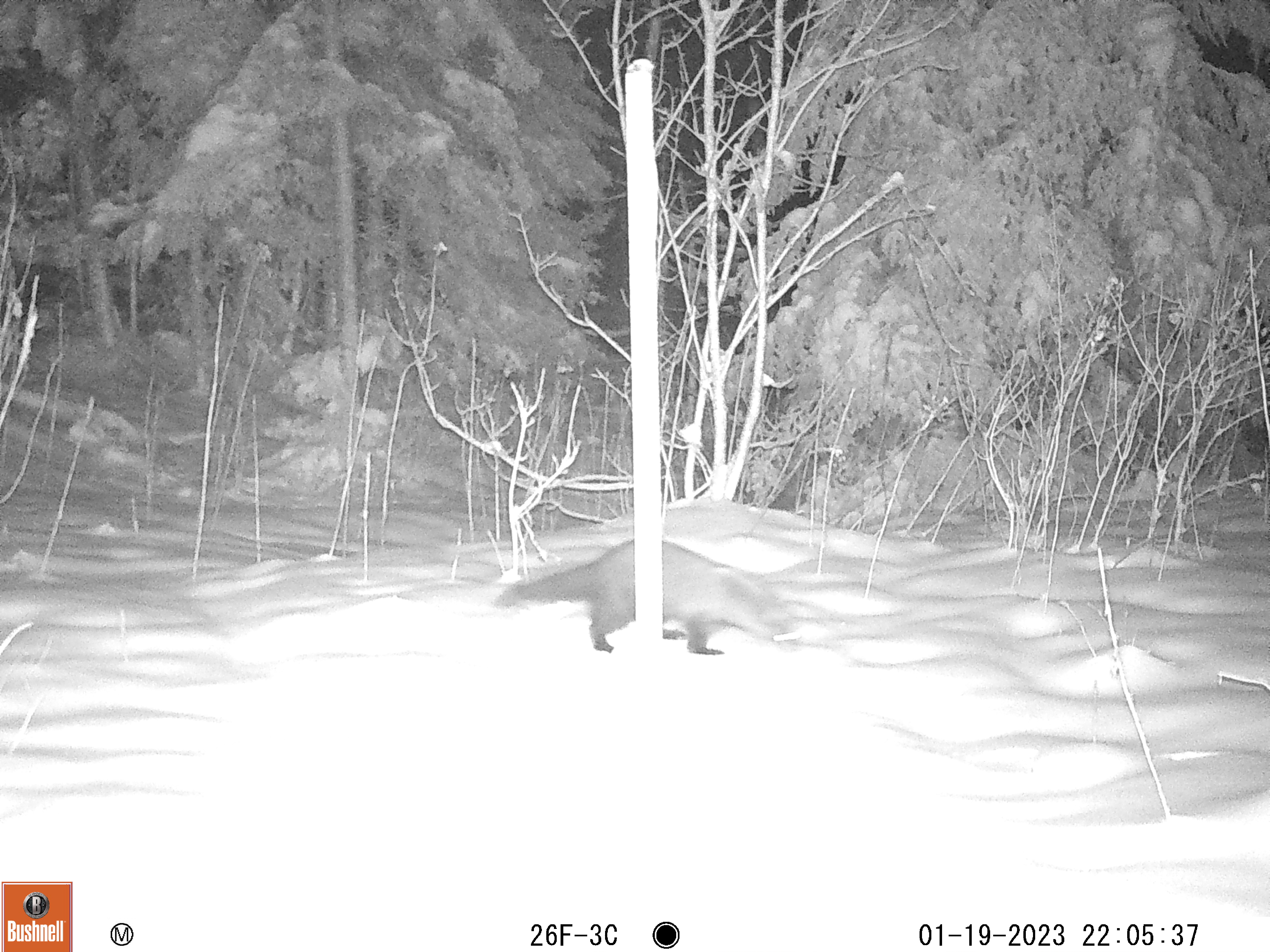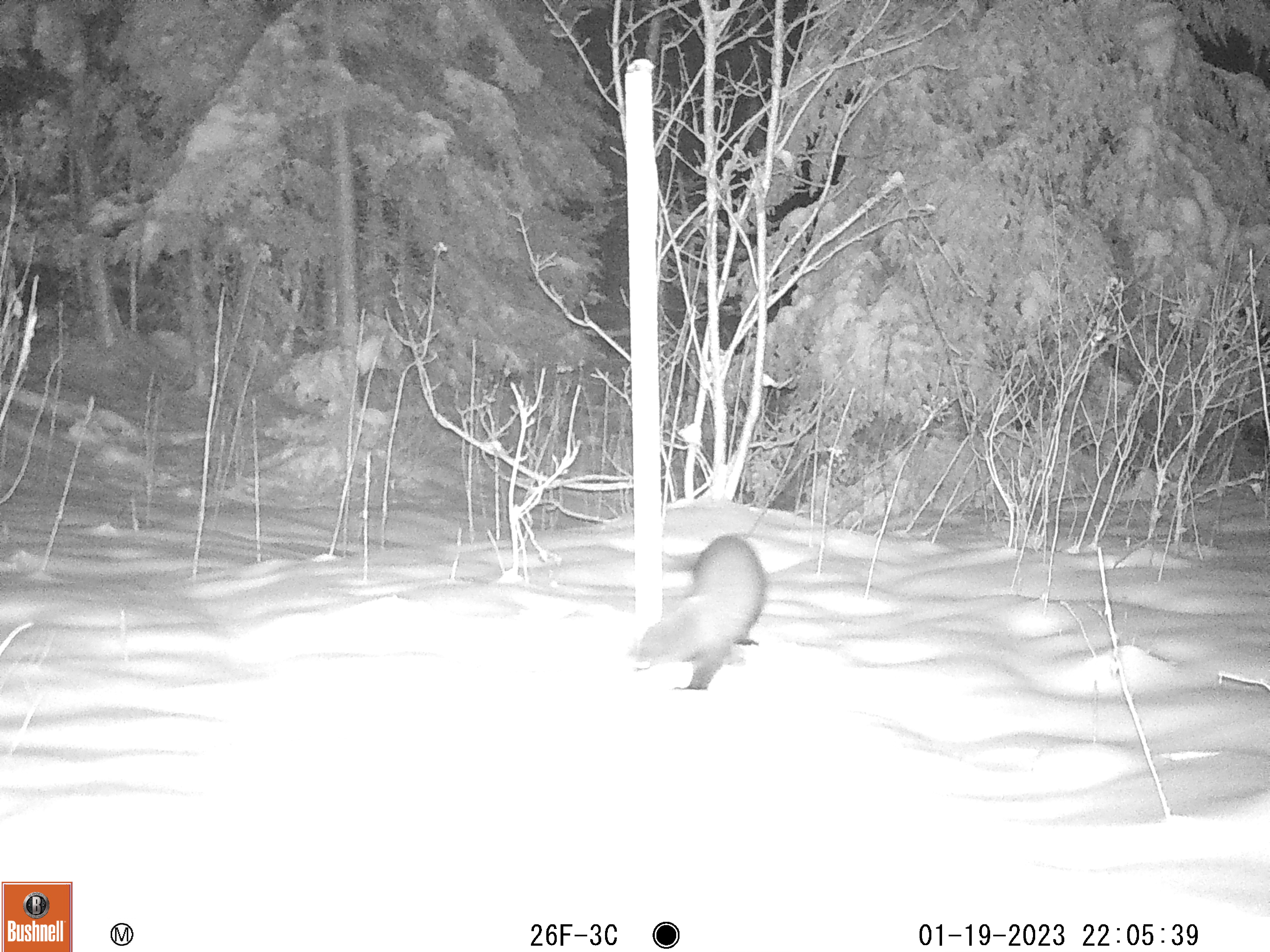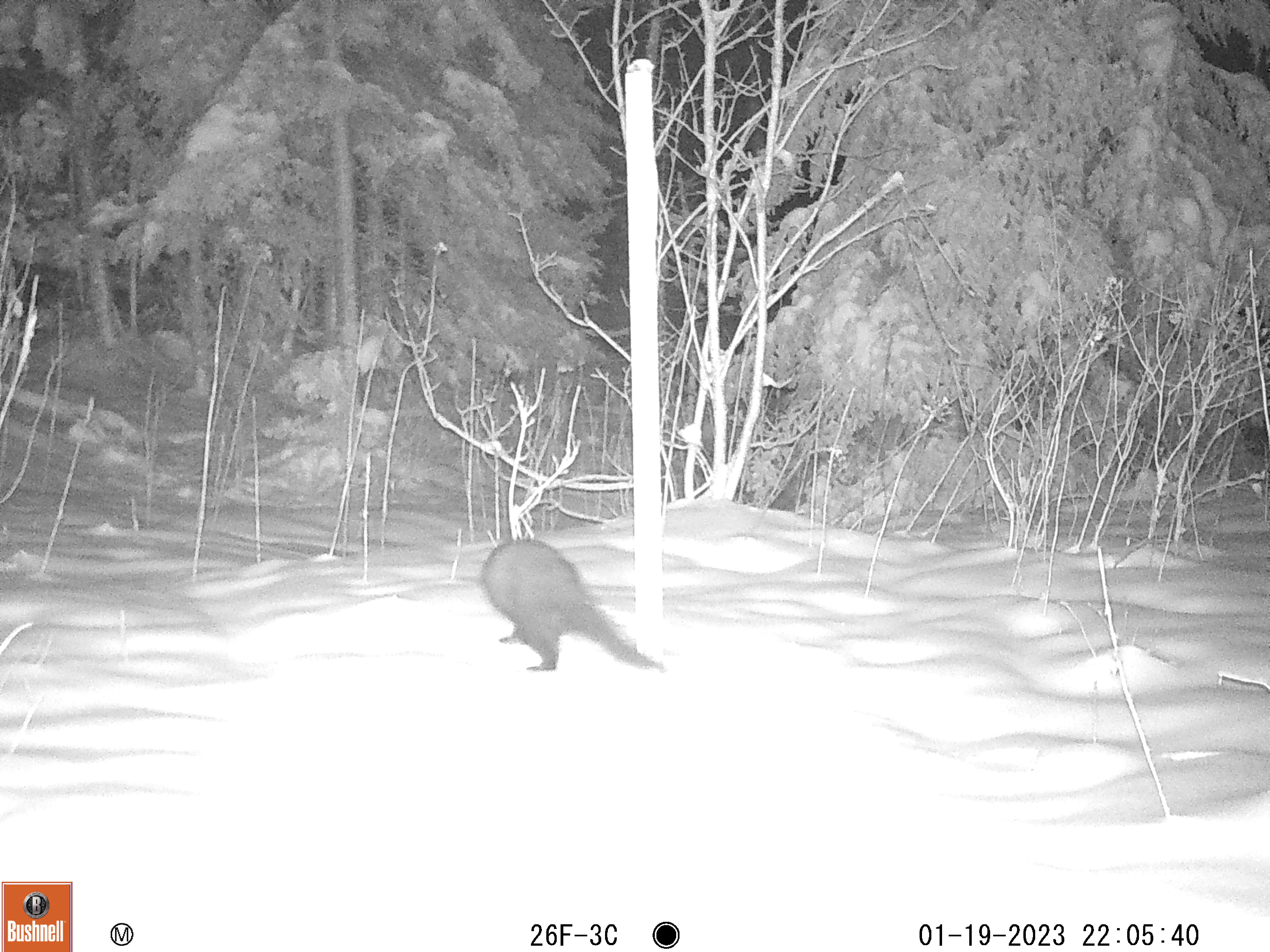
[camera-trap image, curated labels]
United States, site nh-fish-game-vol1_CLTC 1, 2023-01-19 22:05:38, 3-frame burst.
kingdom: Animalia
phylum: Chordata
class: Mammalia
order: Carnivora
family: Mustelidae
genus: Pekania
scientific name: Pekania pennanti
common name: fisher